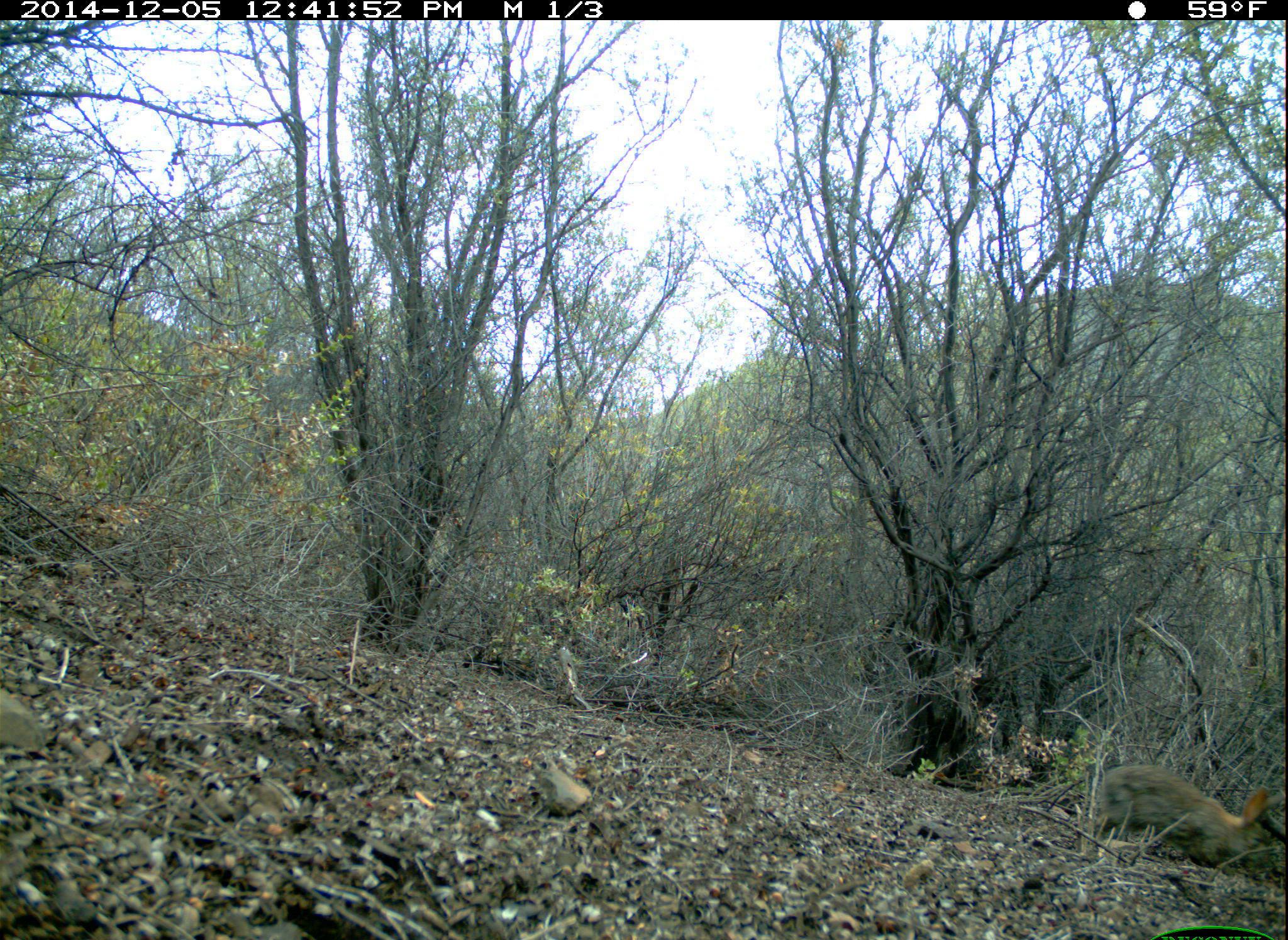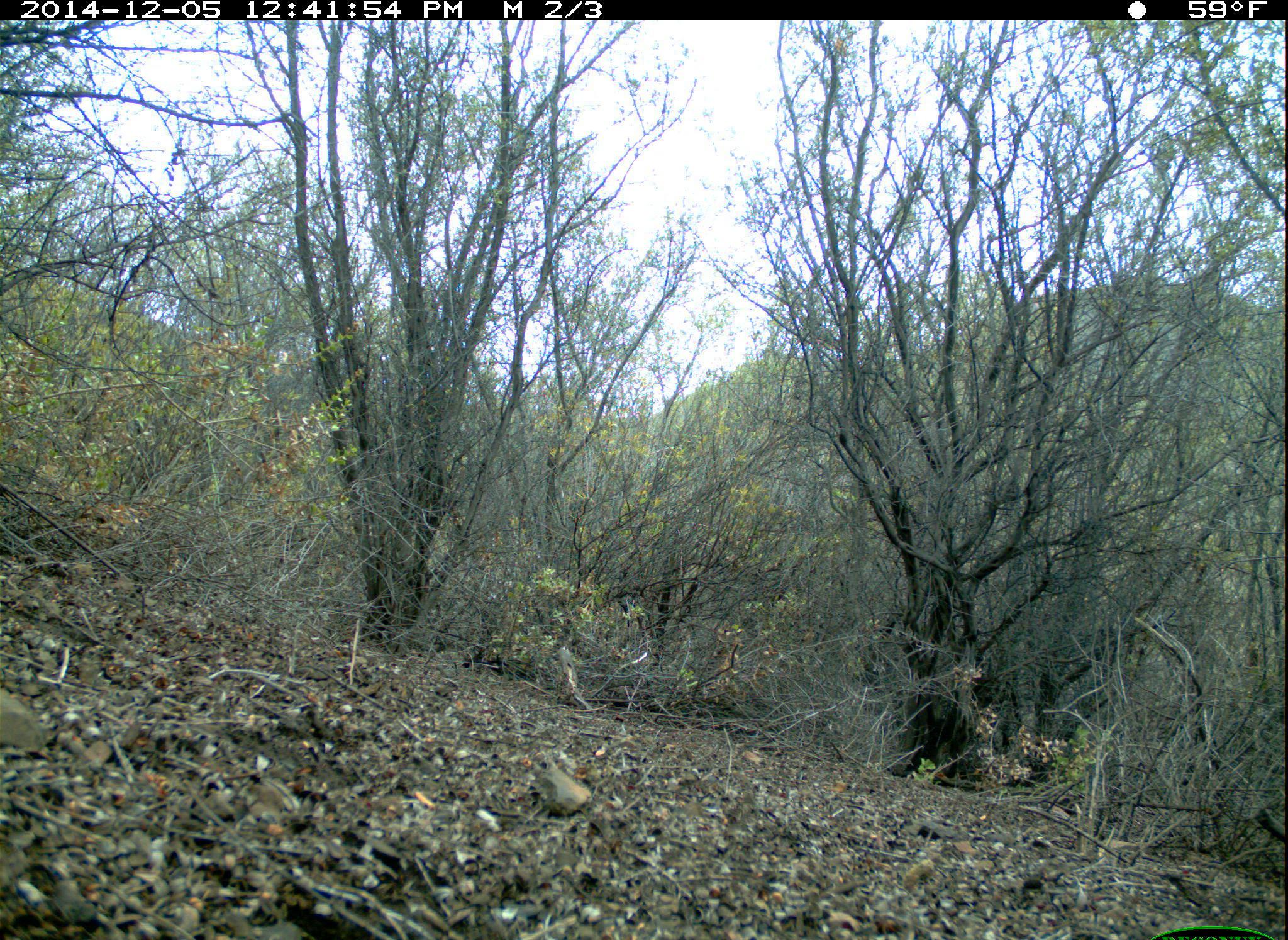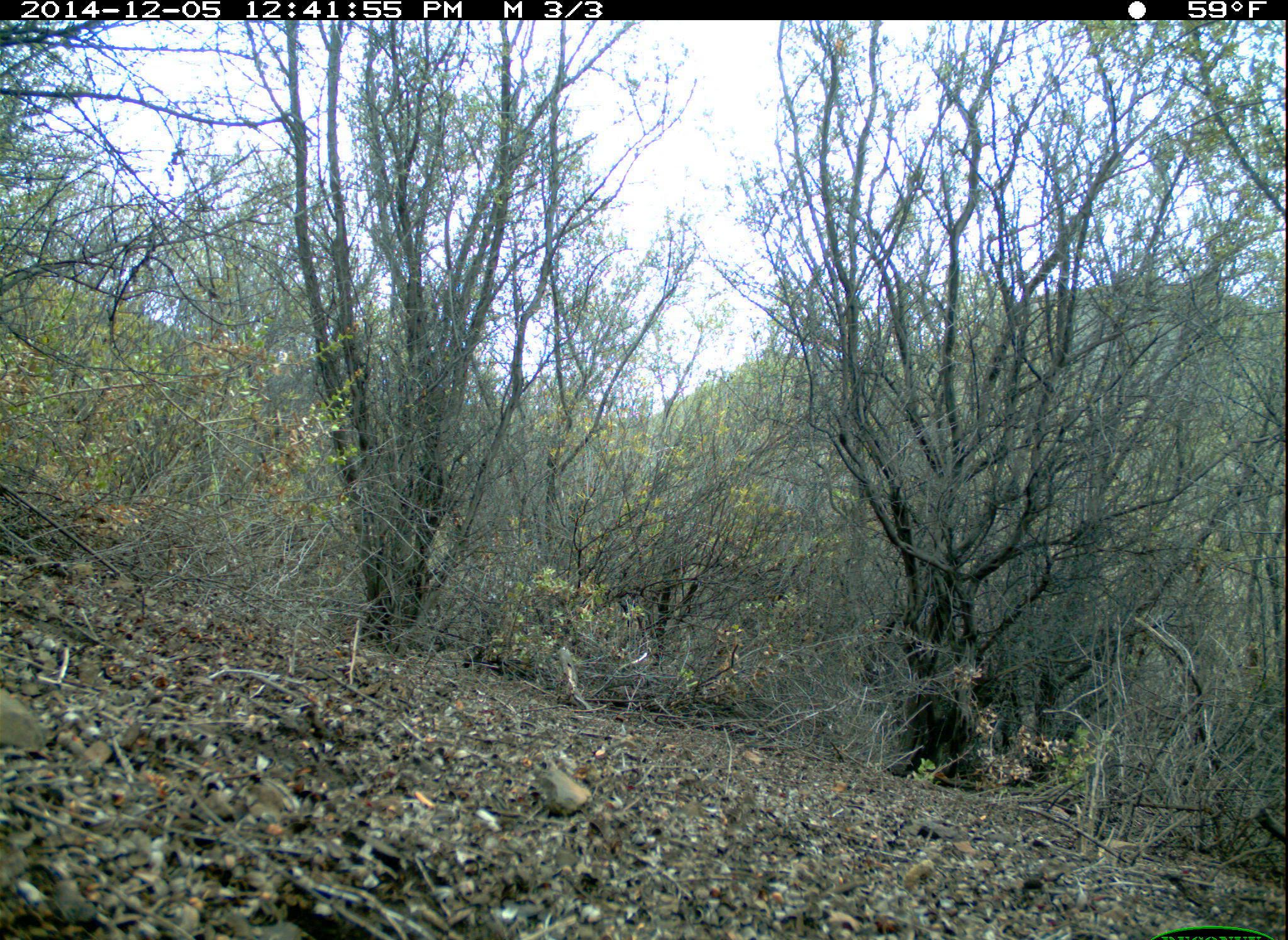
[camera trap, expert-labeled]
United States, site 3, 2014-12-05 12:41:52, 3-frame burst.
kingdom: Animalia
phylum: Chordata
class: Mammalia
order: Lagomorpha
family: Leporidae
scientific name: Leporidae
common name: rabbits and hares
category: rabbit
Rabbit (rabbits and hares) (Leporidae).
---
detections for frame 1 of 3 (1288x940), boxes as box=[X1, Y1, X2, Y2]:
rabbit: box=[1099, 760, 1284, 863]